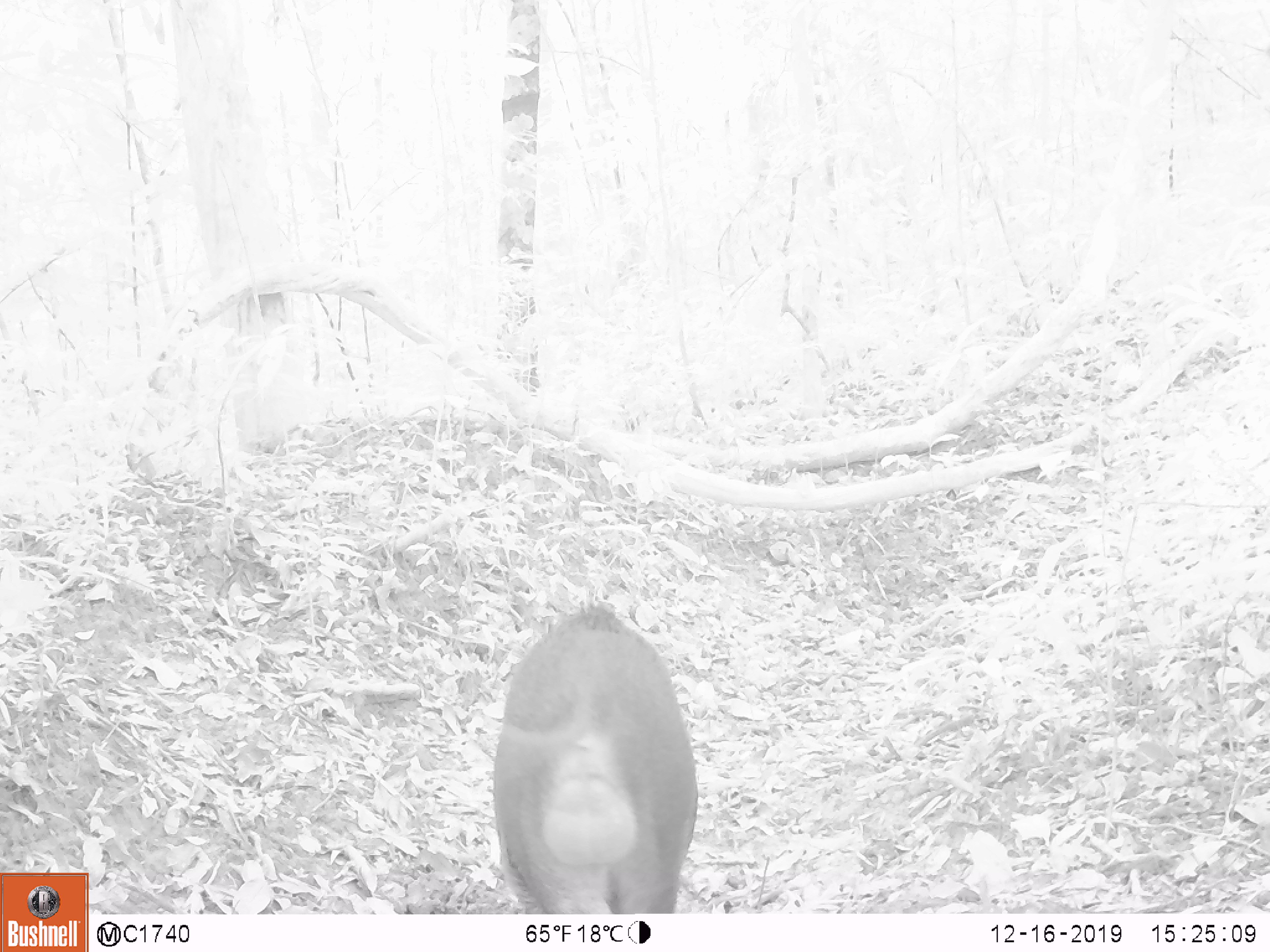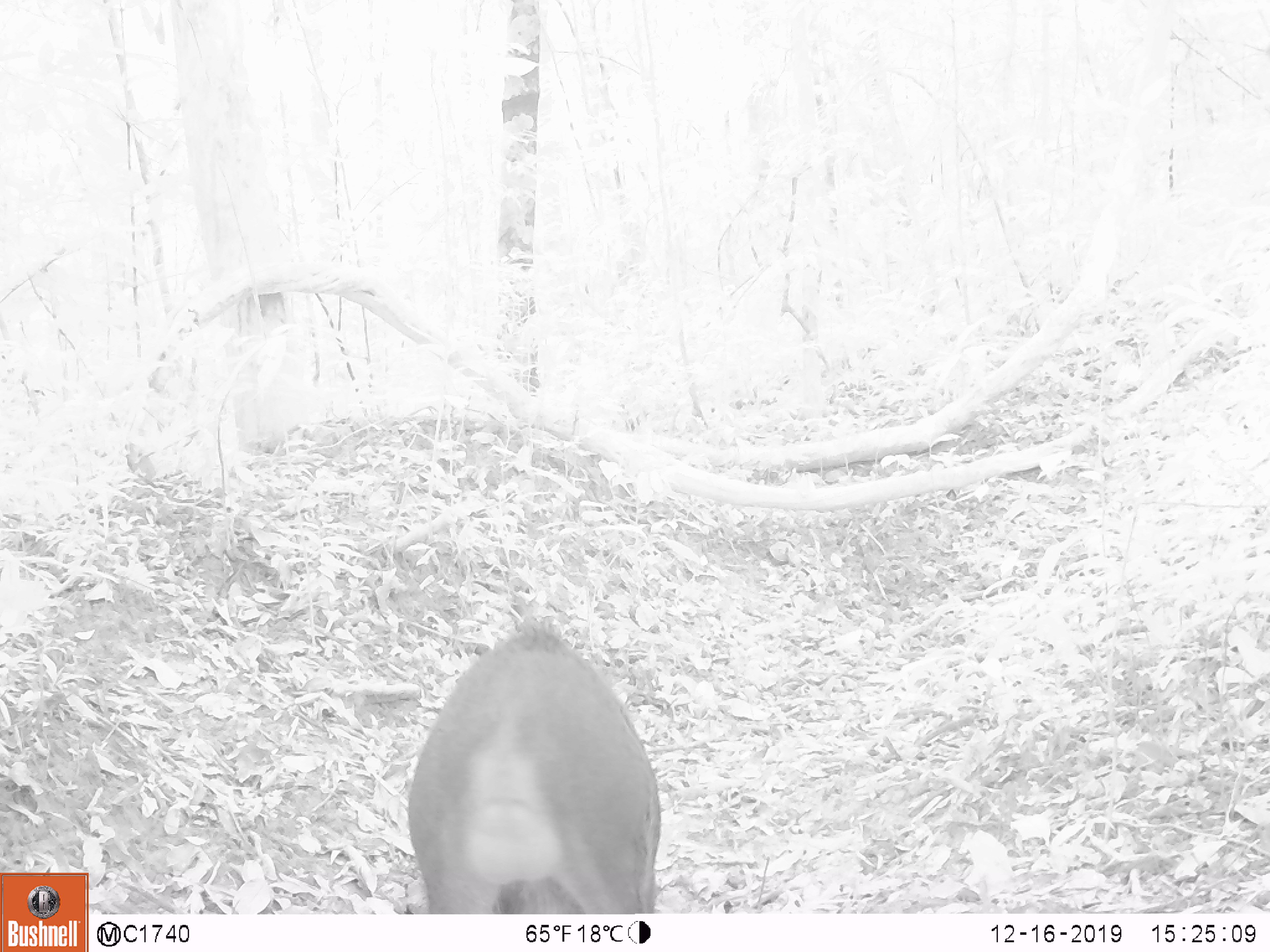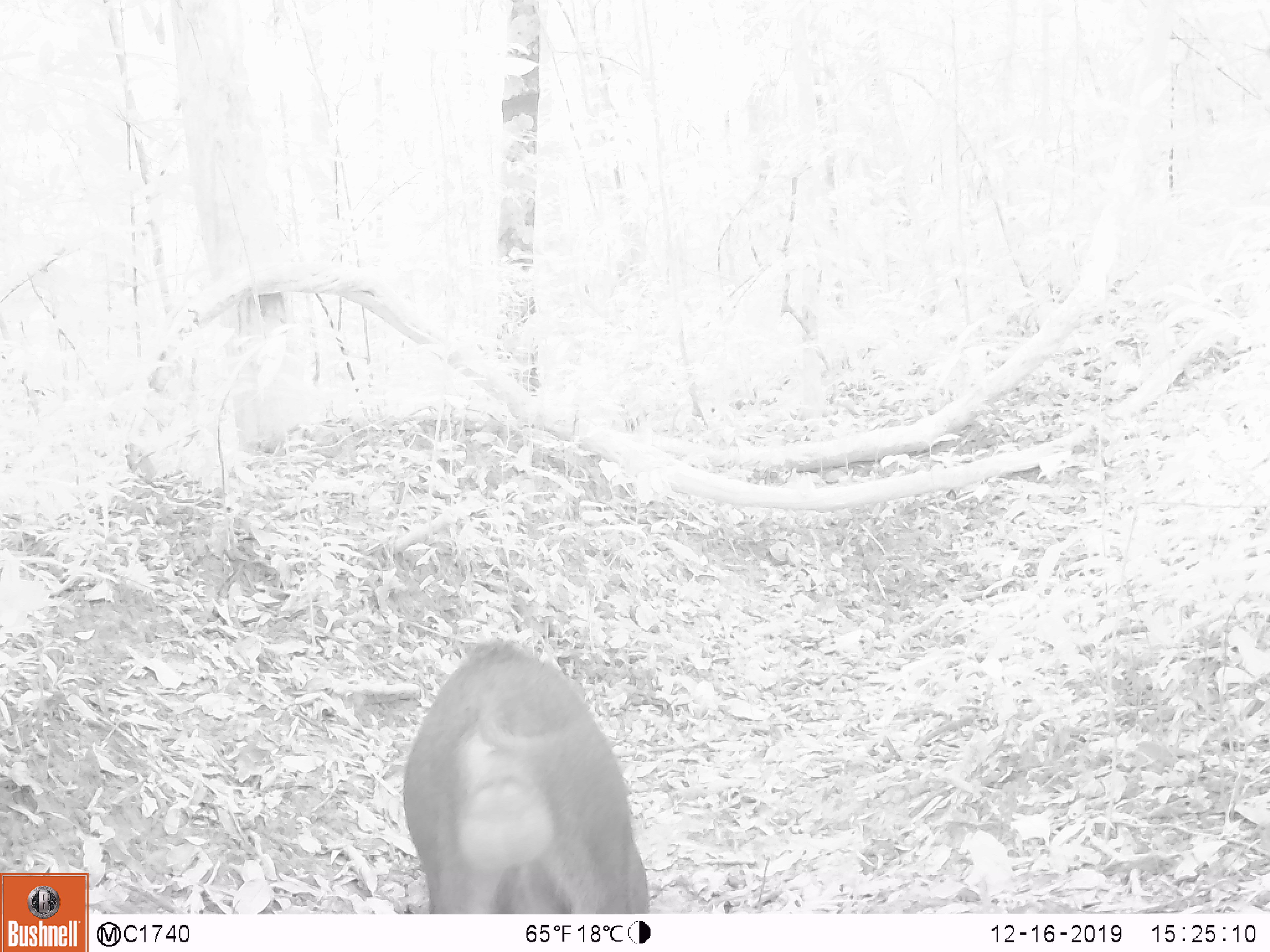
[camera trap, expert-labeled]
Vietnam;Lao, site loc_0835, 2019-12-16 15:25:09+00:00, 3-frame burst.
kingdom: Animalia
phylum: Chordata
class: Mammalia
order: Artiodactyla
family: Suidae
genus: Sus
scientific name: Sus scrofa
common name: eurasian wild pig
Eurasian wild pig (Sus scrofa). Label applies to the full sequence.